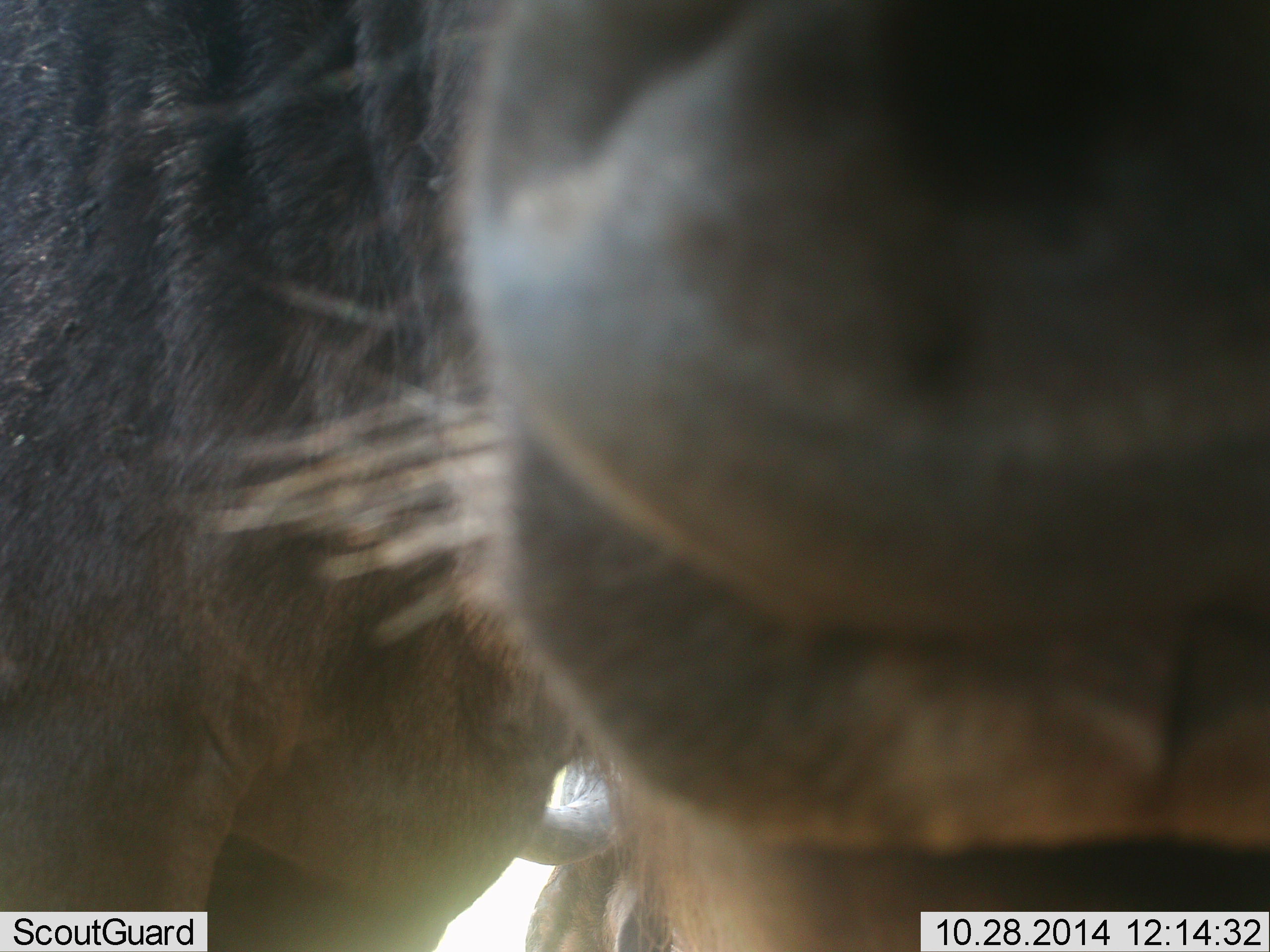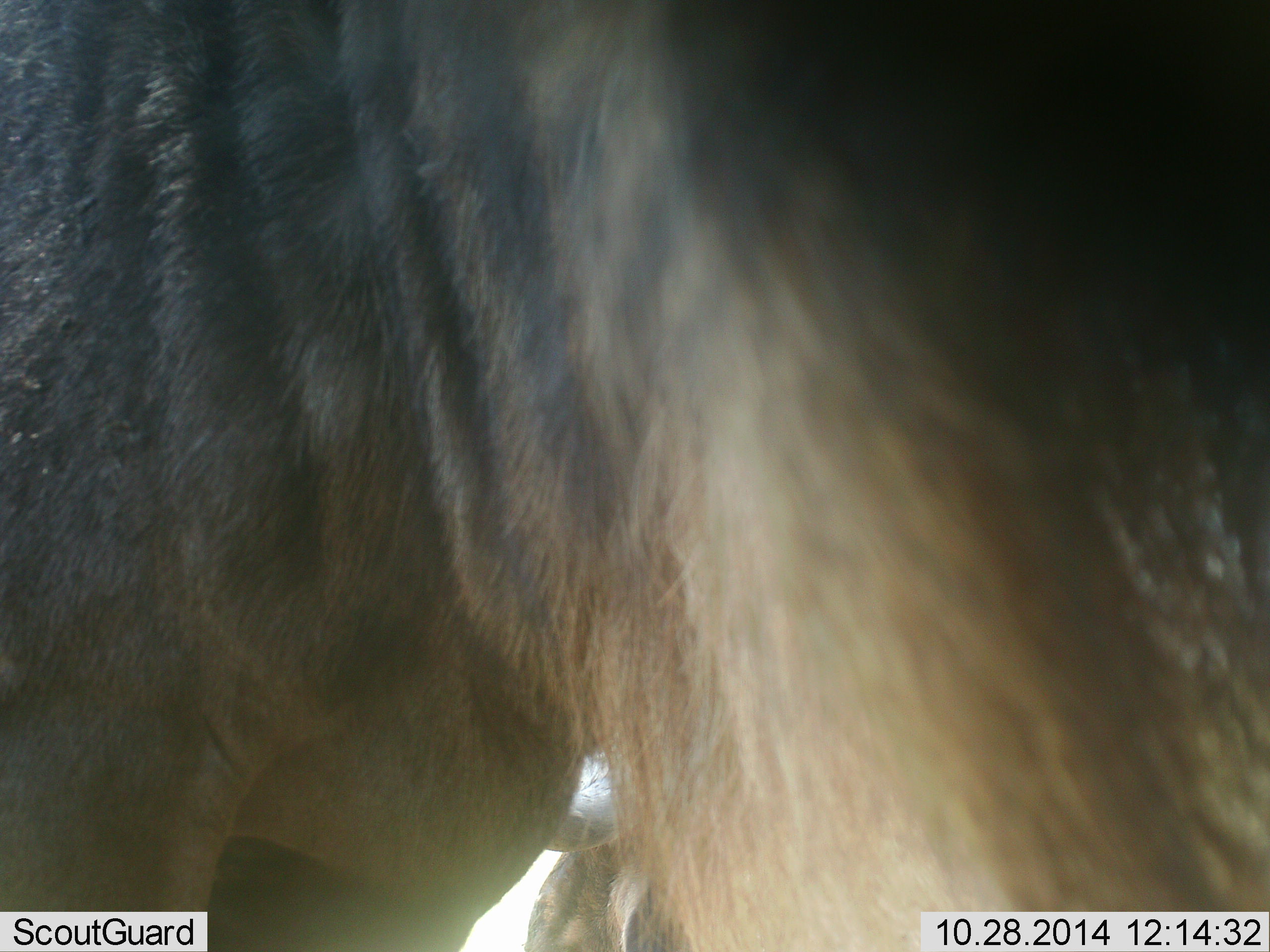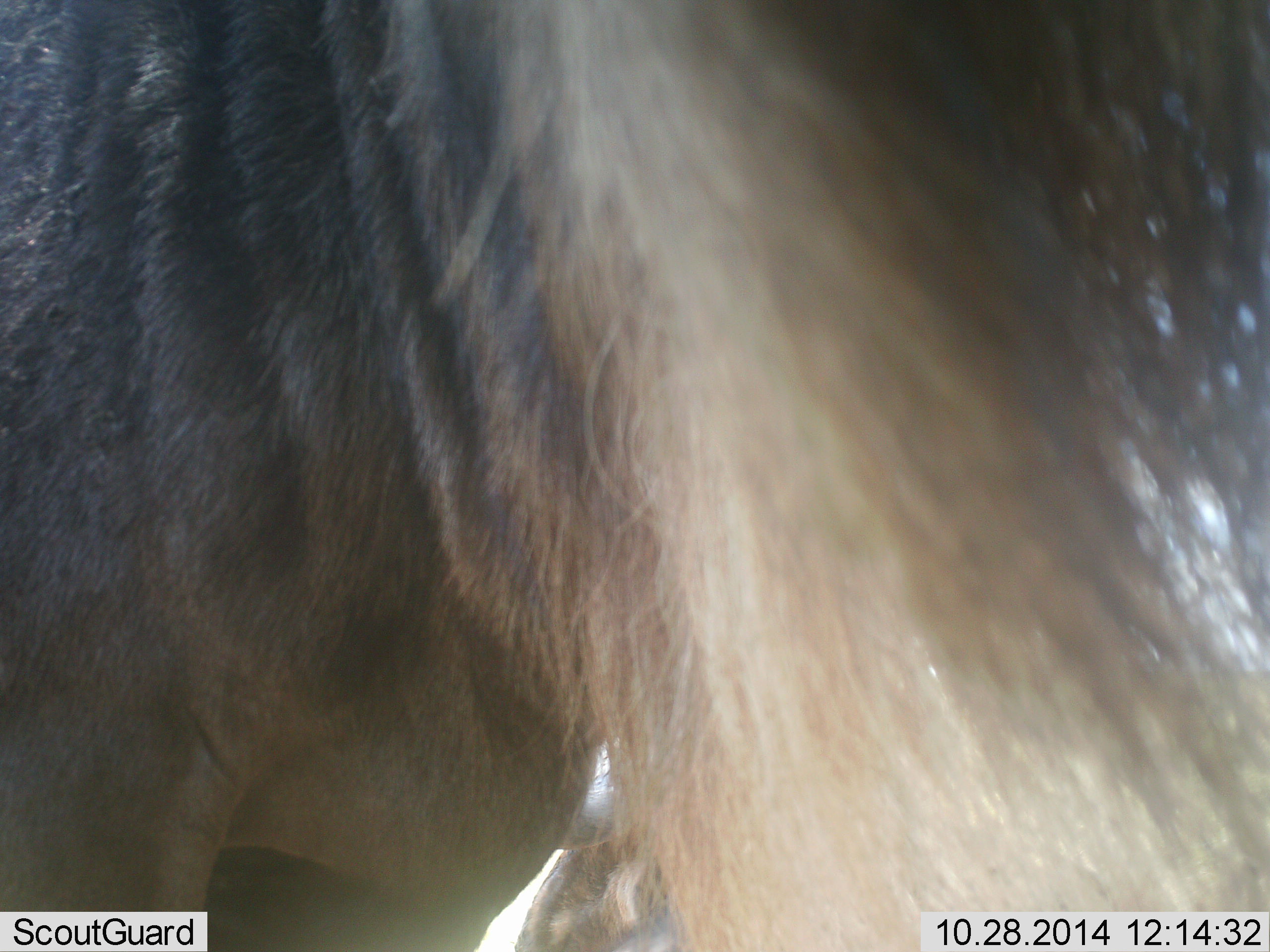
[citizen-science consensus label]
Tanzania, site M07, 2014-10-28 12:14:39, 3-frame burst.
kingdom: Animalia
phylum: Chordata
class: Mammalia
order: Artiodactyla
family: Bovidae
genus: Connochaetes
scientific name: Connochaetes taurinus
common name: blue wildebeest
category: wildebeest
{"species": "wildebeest (blue wildebeest) (Connochaetes taurinus)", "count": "1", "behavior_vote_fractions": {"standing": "60%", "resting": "20%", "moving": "20%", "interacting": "20%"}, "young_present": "0%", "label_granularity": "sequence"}